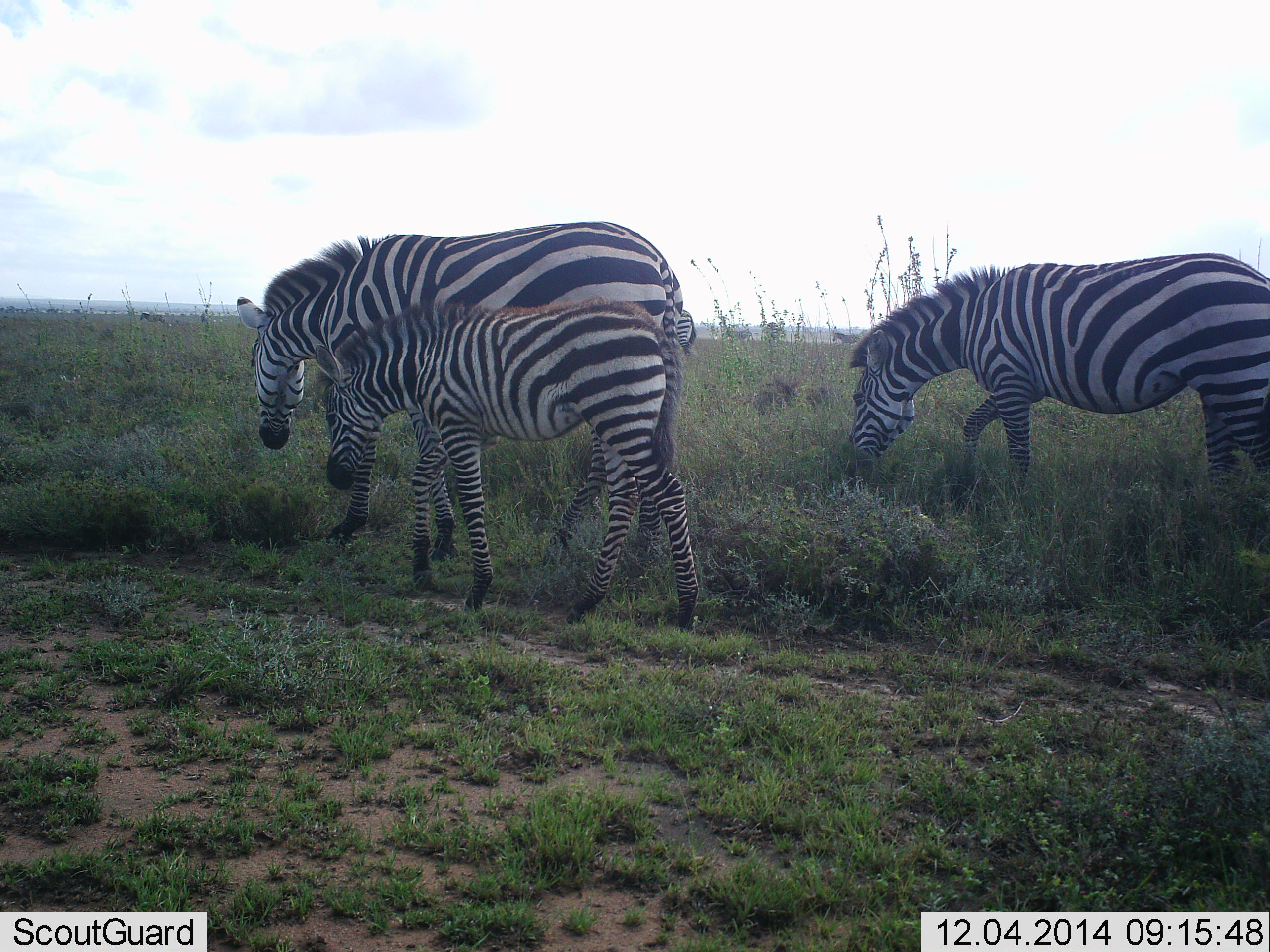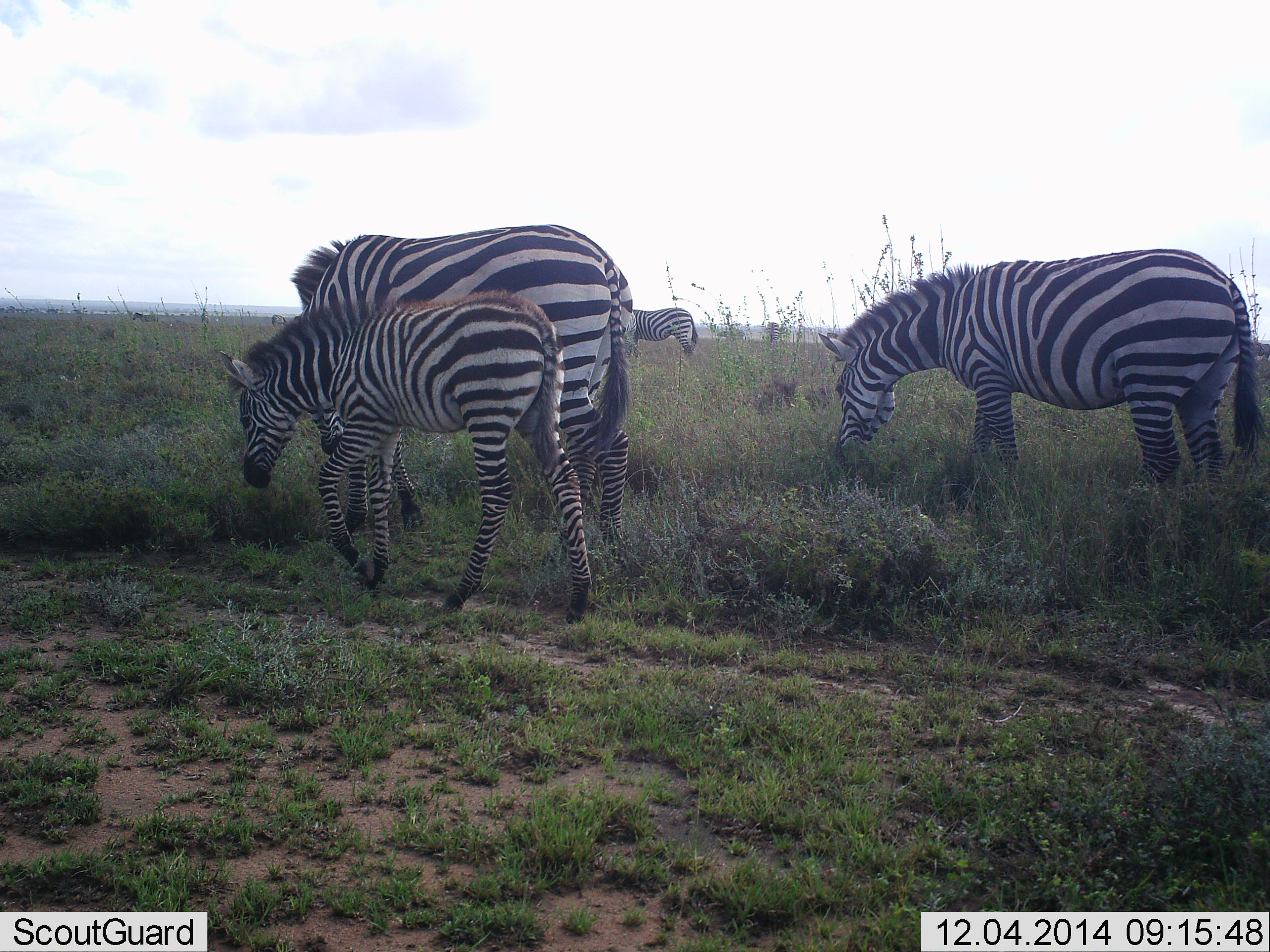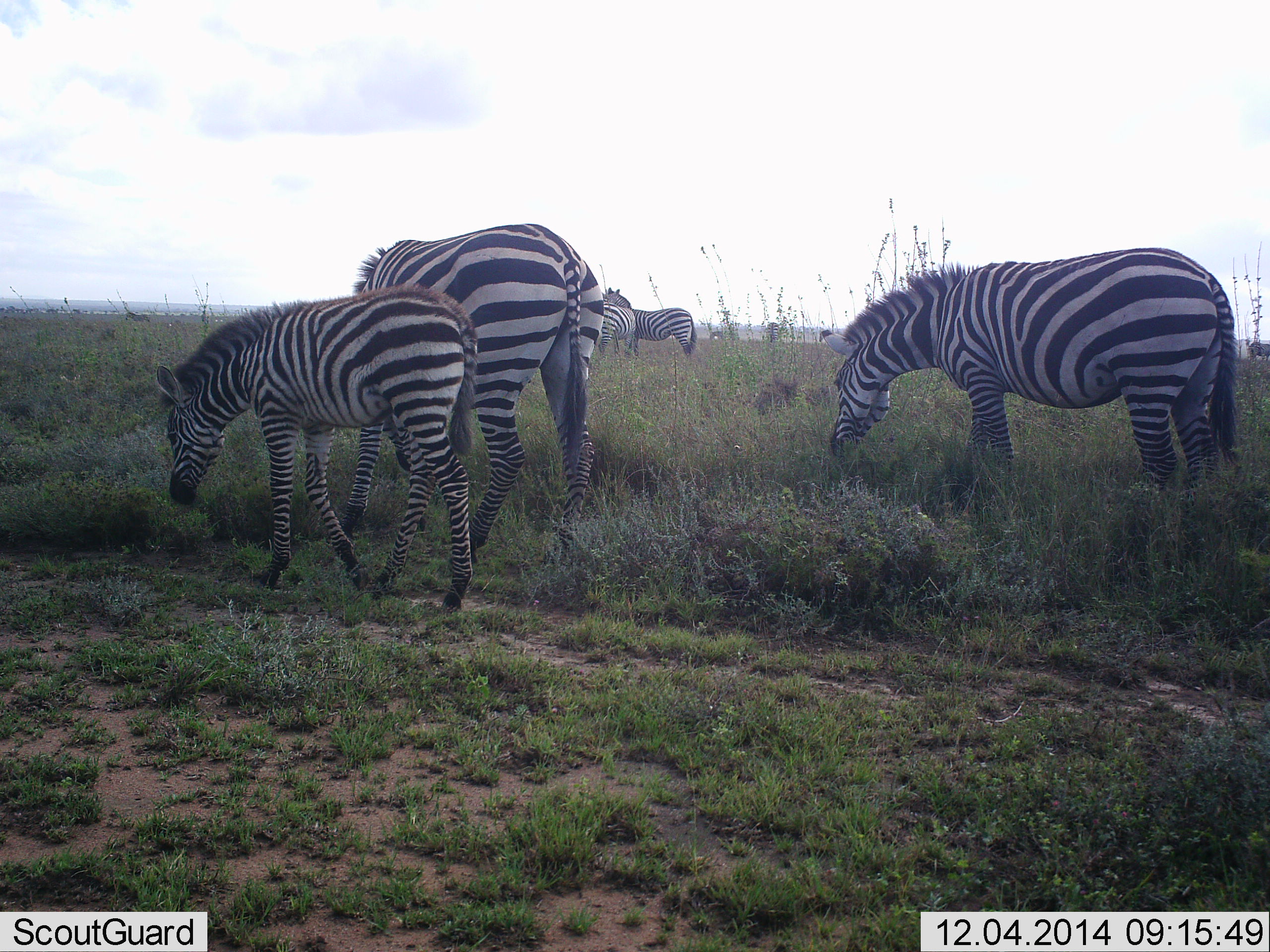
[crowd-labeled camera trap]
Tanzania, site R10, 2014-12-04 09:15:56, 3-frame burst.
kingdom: Animalia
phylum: Chordata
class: Mammalia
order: Perissodactyla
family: Equidae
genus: Equus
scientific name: Equus quagga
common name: plains zebra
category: zebra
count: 5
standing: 45%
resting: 0%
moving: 82%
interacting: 0%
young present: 55%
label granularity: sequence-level